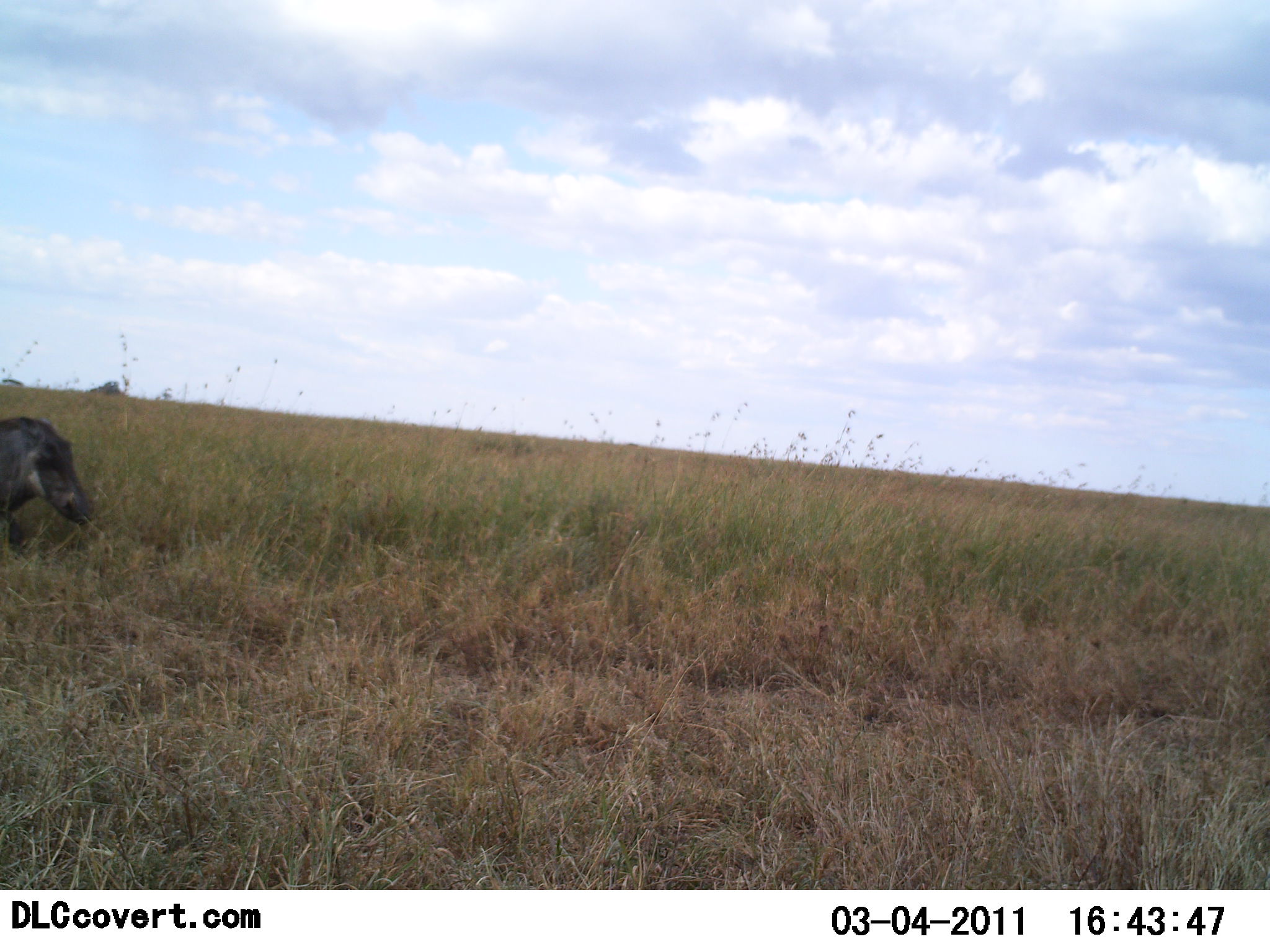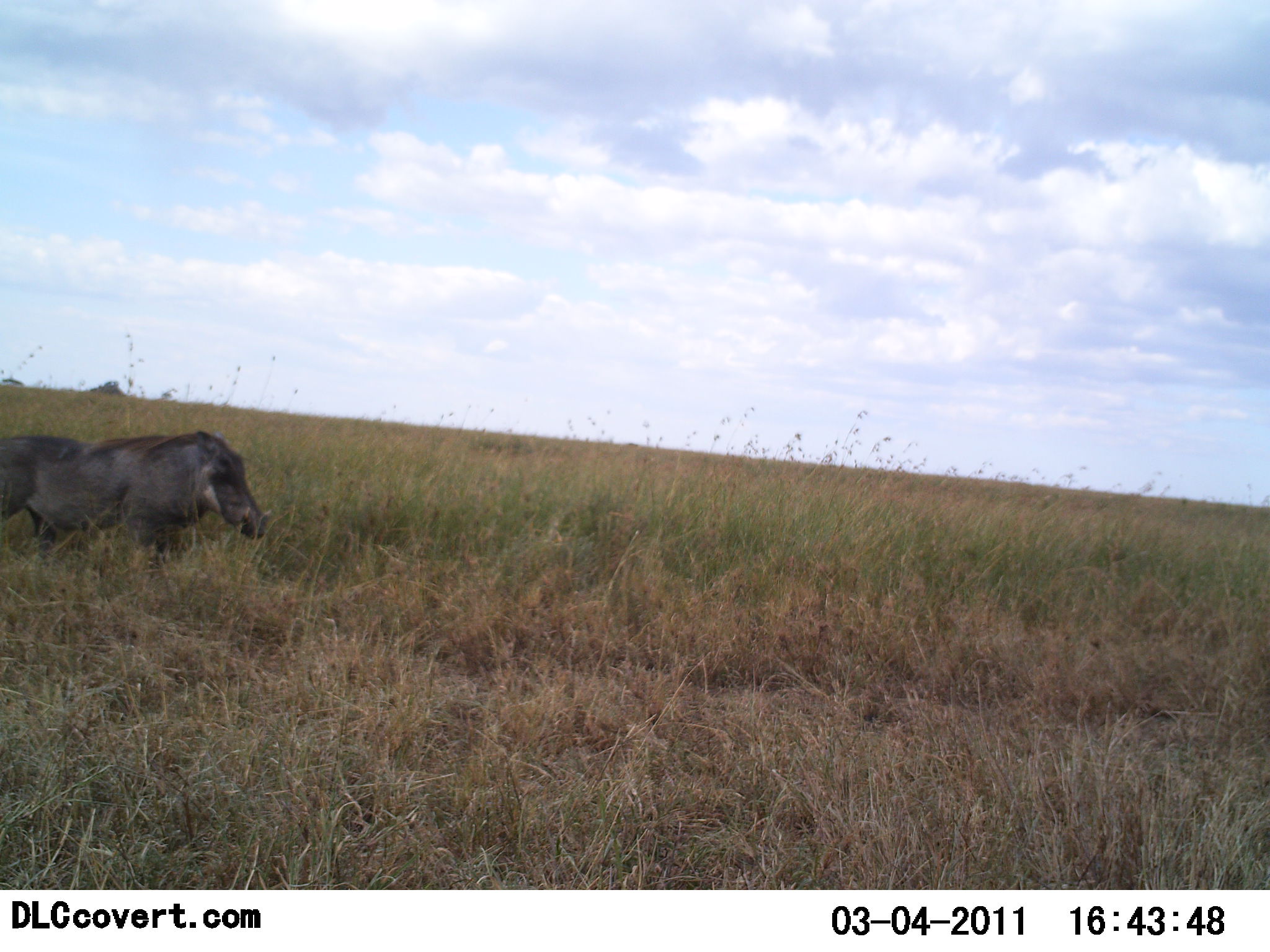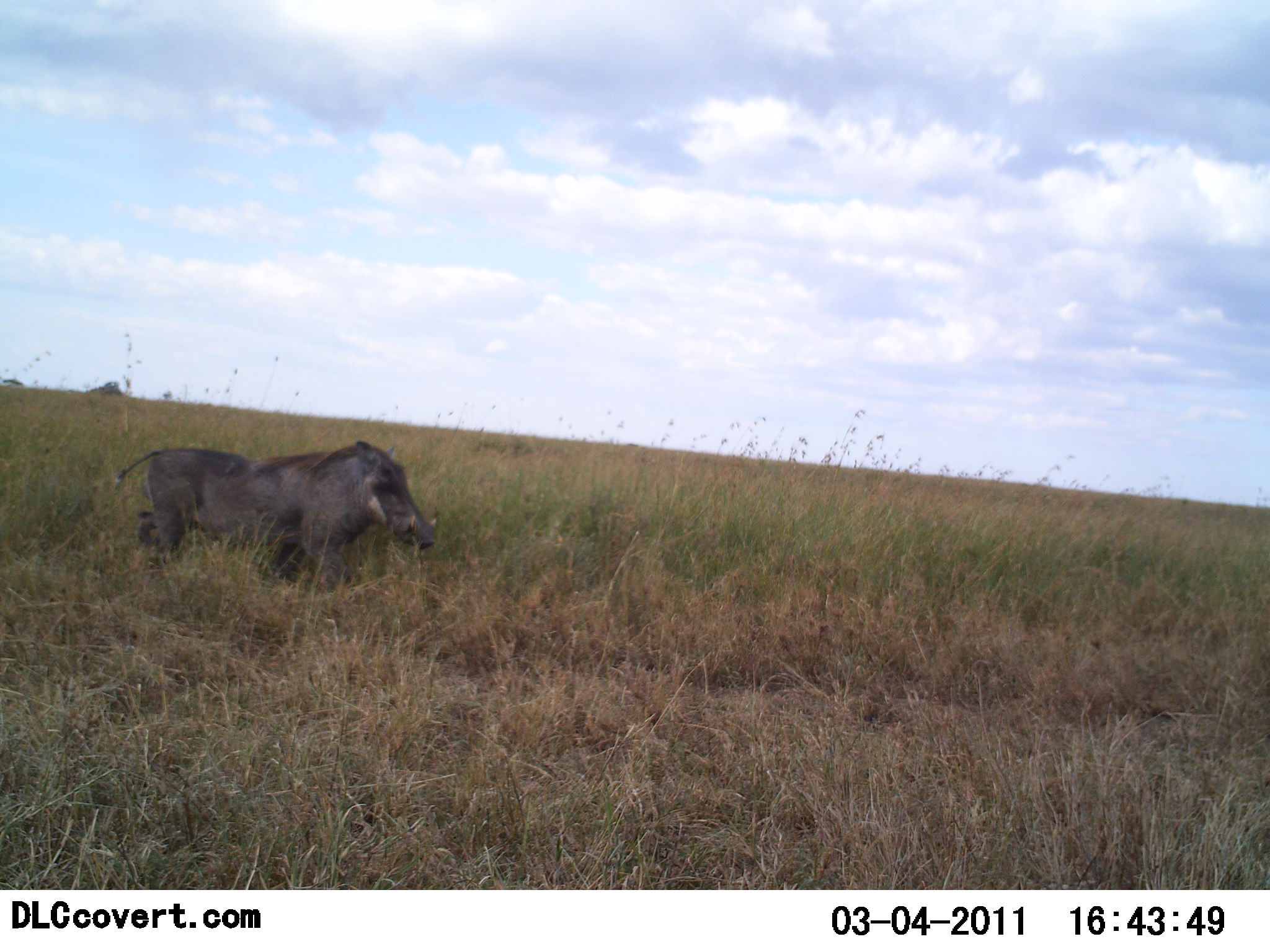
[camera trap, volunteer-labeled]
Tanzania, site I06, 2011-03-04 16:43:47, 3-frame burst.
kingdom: Animalia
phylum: Chordata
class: Mammalia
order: Artiodactyla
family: Suidae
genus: Phacochoerus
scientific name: Phacochoerus africanus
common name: warthog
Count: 1.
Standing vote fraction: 18%.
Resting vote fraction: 0%.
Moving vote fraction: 91%.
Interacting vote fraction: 0%.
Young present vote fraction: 0%.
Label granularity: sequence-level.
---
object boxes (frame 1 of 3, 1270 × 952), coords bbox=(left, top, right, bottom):
animal: bbox=(1, 416, 95, 556)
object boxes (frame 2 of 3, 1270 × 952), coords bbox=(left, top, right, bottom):
animal: bbox=(3, 431, 270, 596)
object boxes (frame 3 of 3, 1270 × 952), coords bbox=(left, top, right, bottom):
animal: bbox=(115, 440, 439, 641)